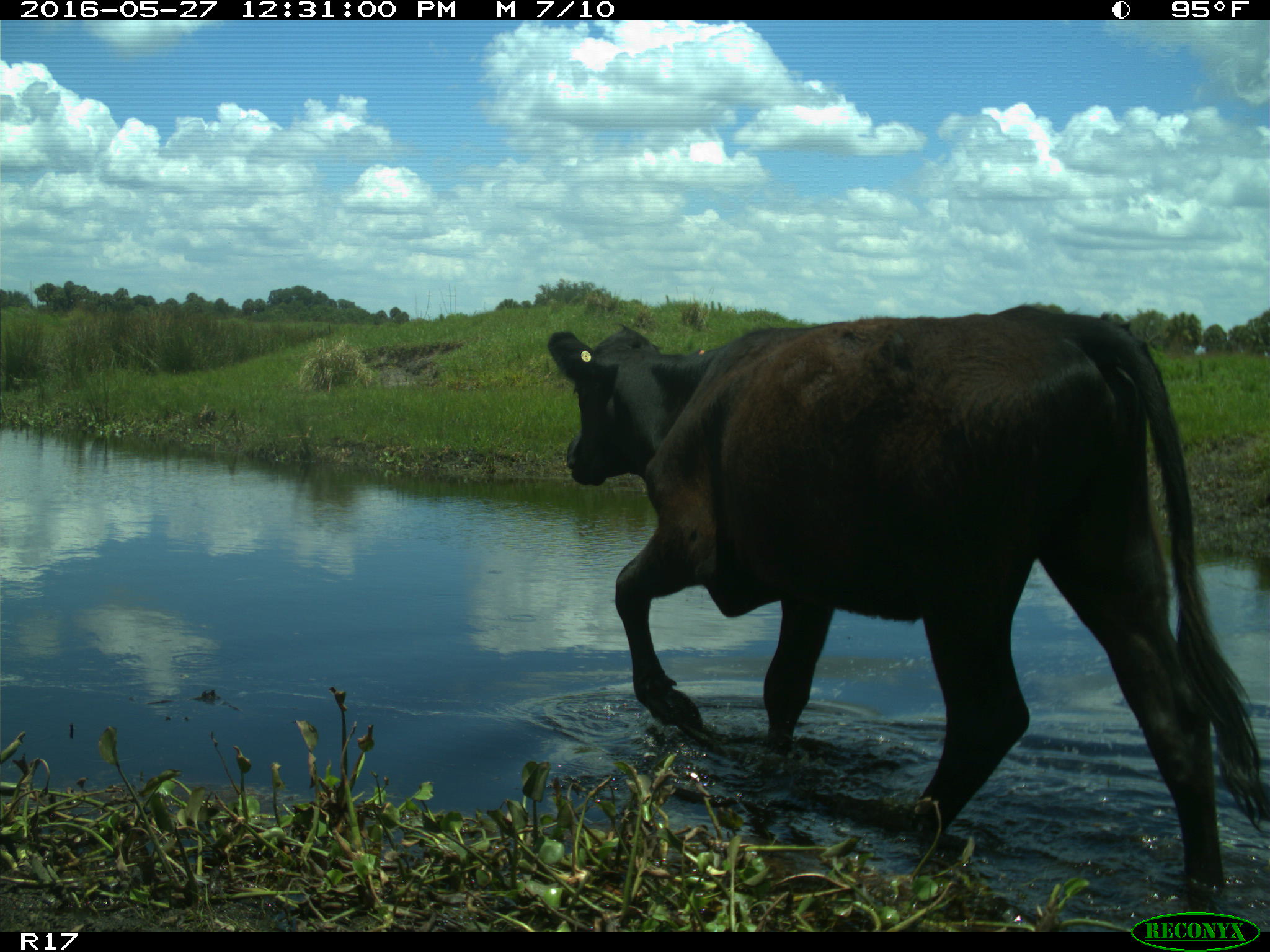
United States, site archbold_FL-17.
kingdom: Animalia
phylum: Chordata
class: Mammalia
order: Artiodactyla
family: Bovidae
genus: Bos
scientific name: Bos taurus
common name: domestic cow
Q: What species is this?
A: Bos taurus (domestic cow).